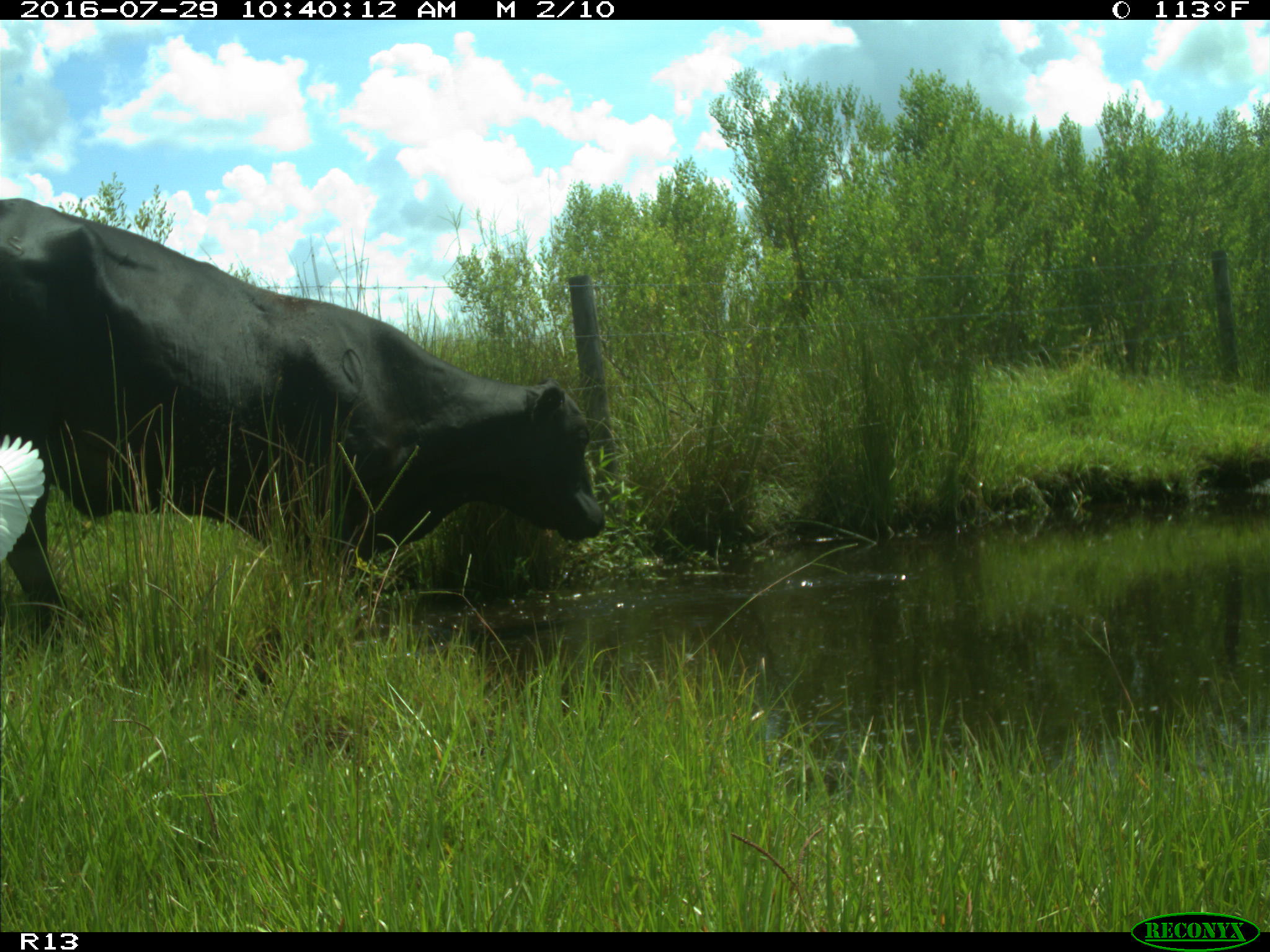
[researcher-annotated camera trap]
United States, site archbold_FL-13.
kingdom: Animalia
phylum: Chordata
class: Mammalia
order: Artiodactyla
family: Bovidae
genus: Bos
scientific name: Bos taurus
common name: domestic cow